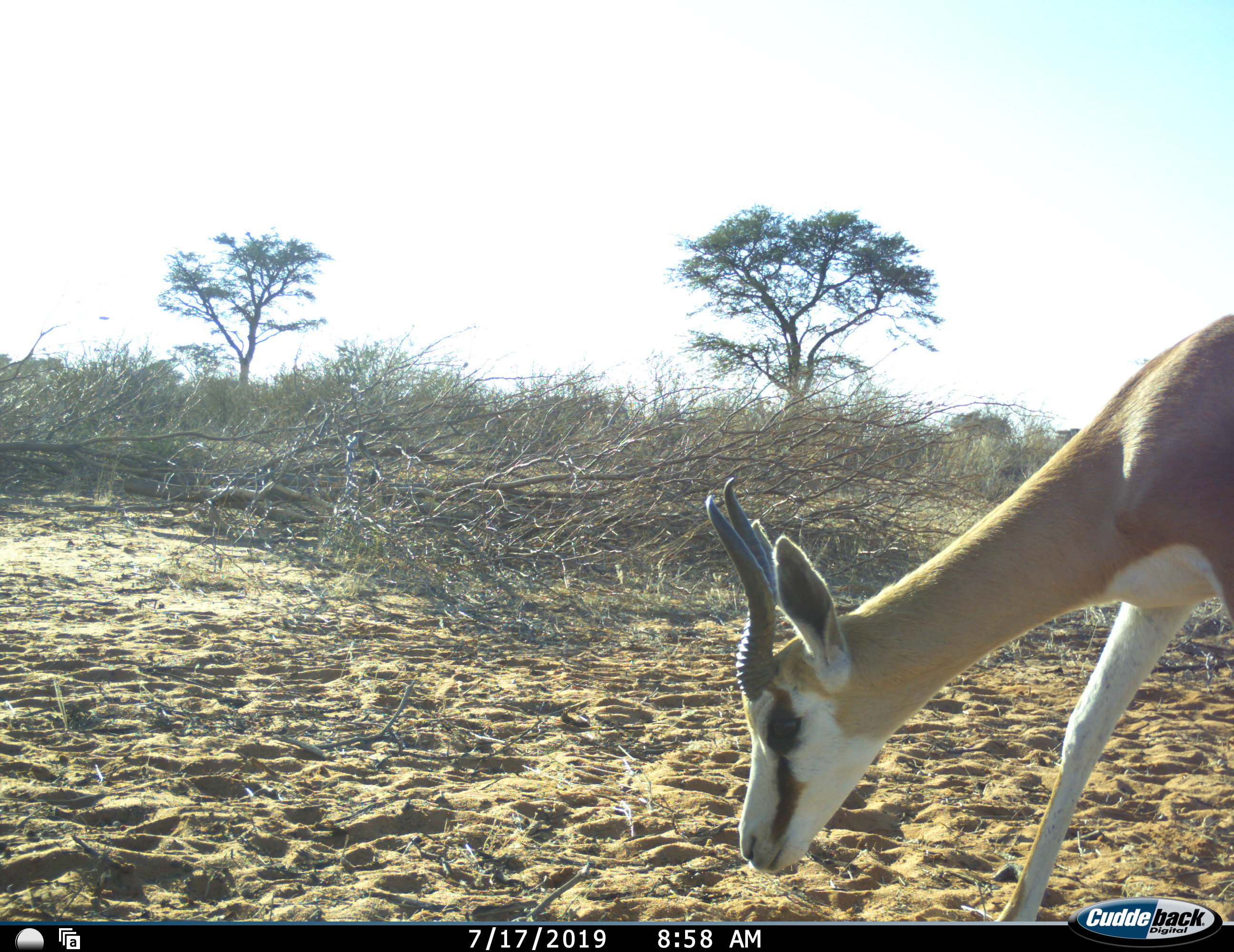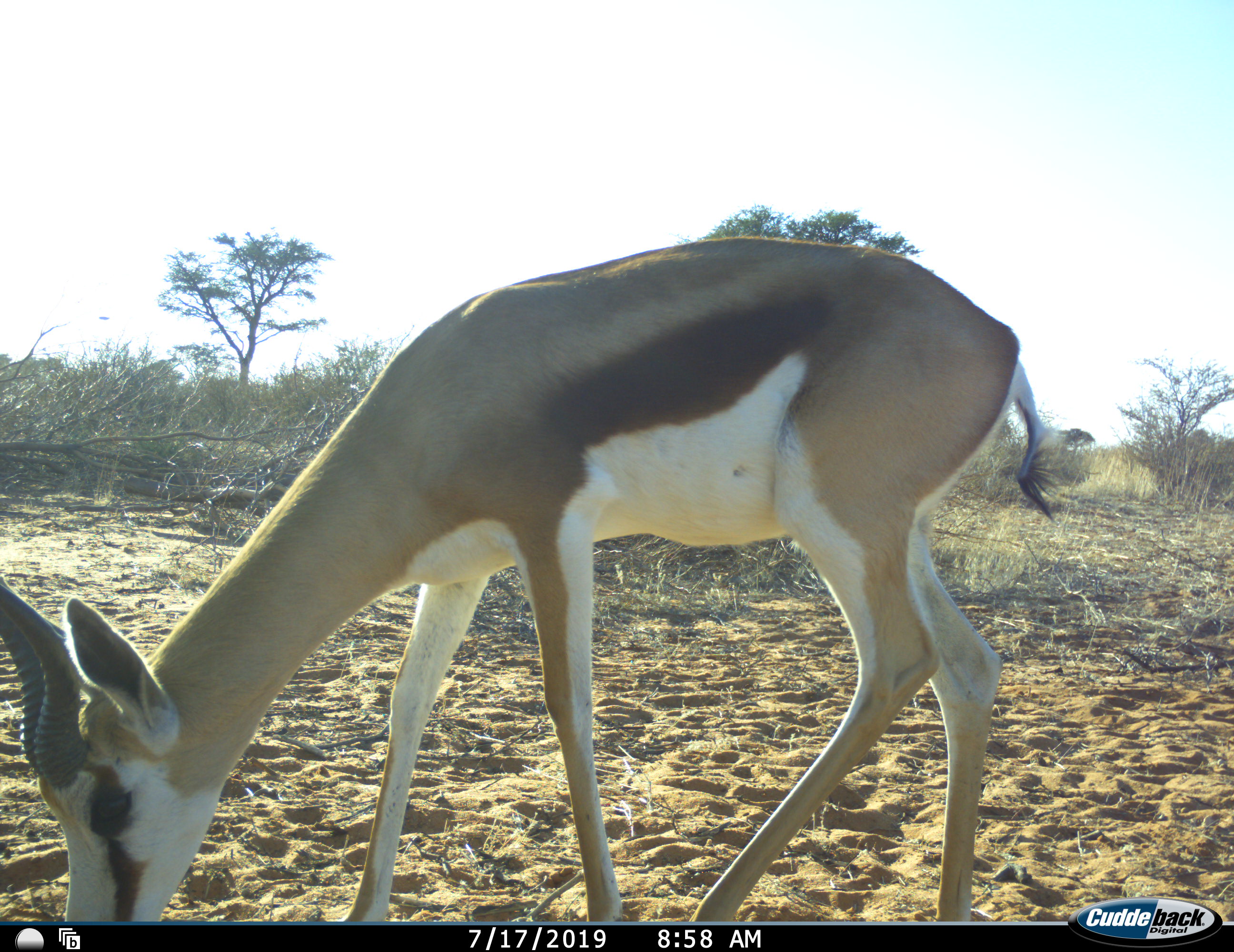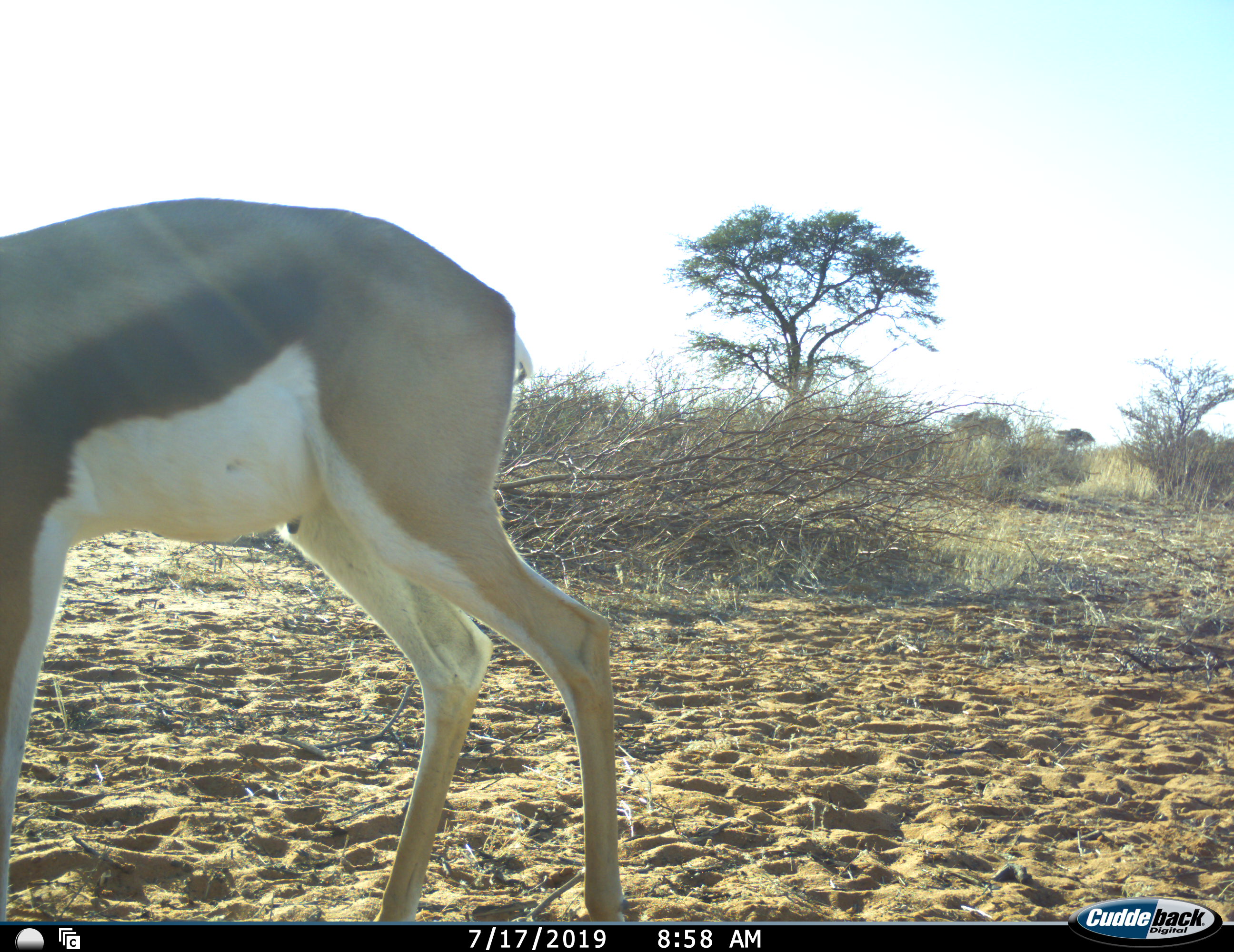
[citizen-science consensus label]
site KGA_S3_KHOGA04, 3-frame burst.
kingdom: Animalia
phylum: Chordata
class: Mammalia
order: Artiodactyla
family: Bovidae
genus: Antidorcas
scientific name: Antidorcas marsupialis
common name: springbok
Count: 1.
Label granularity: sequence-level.